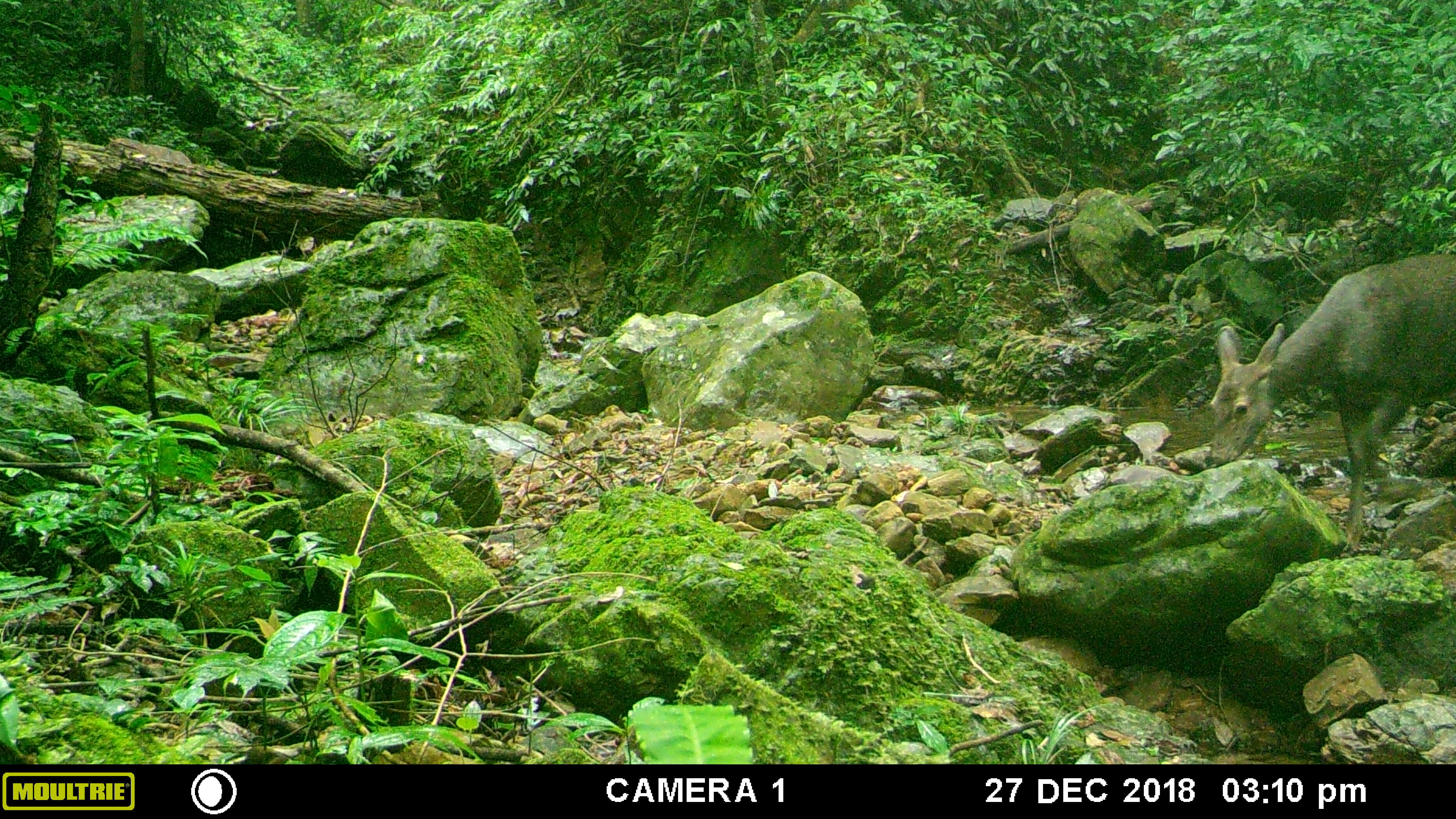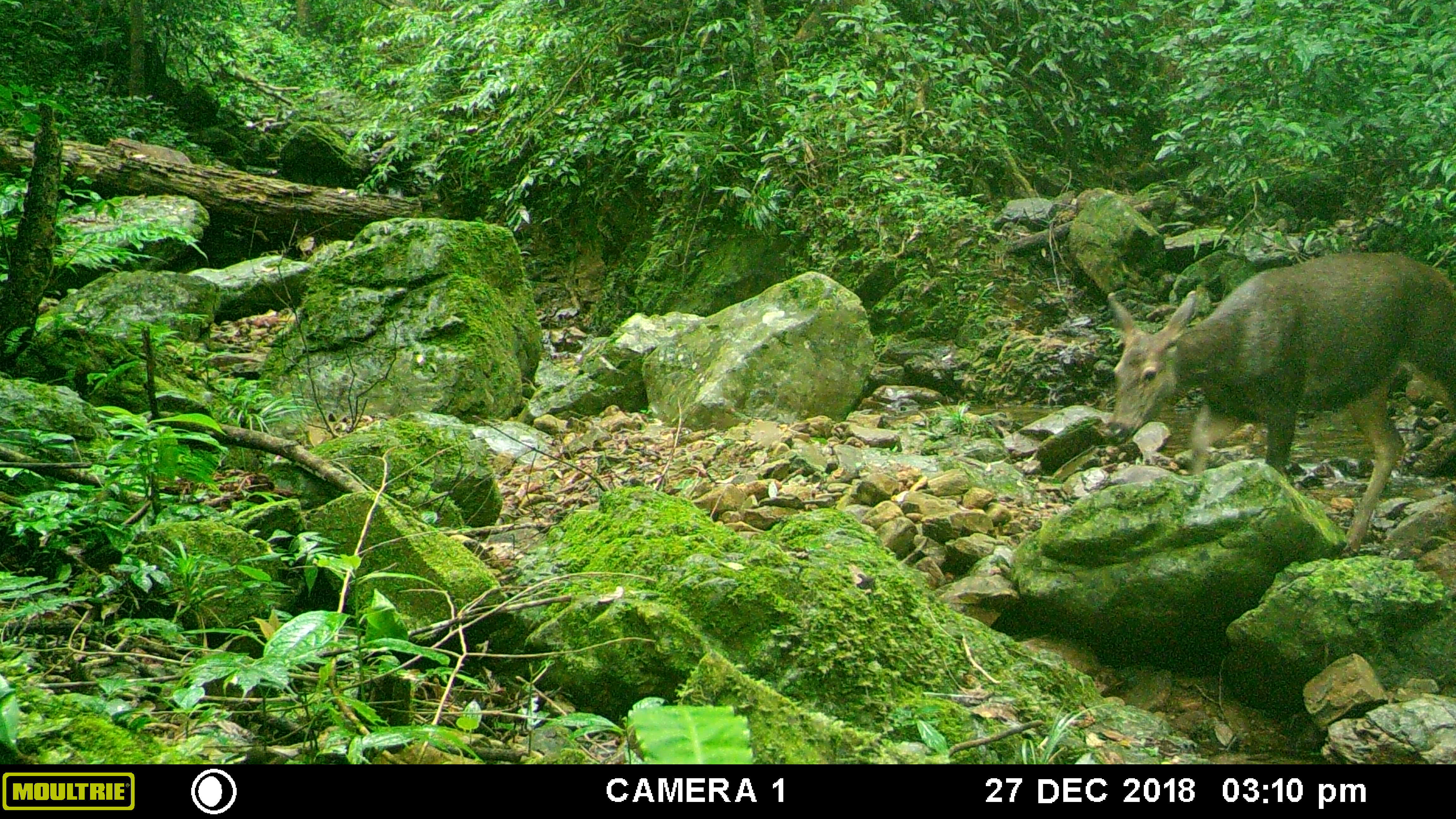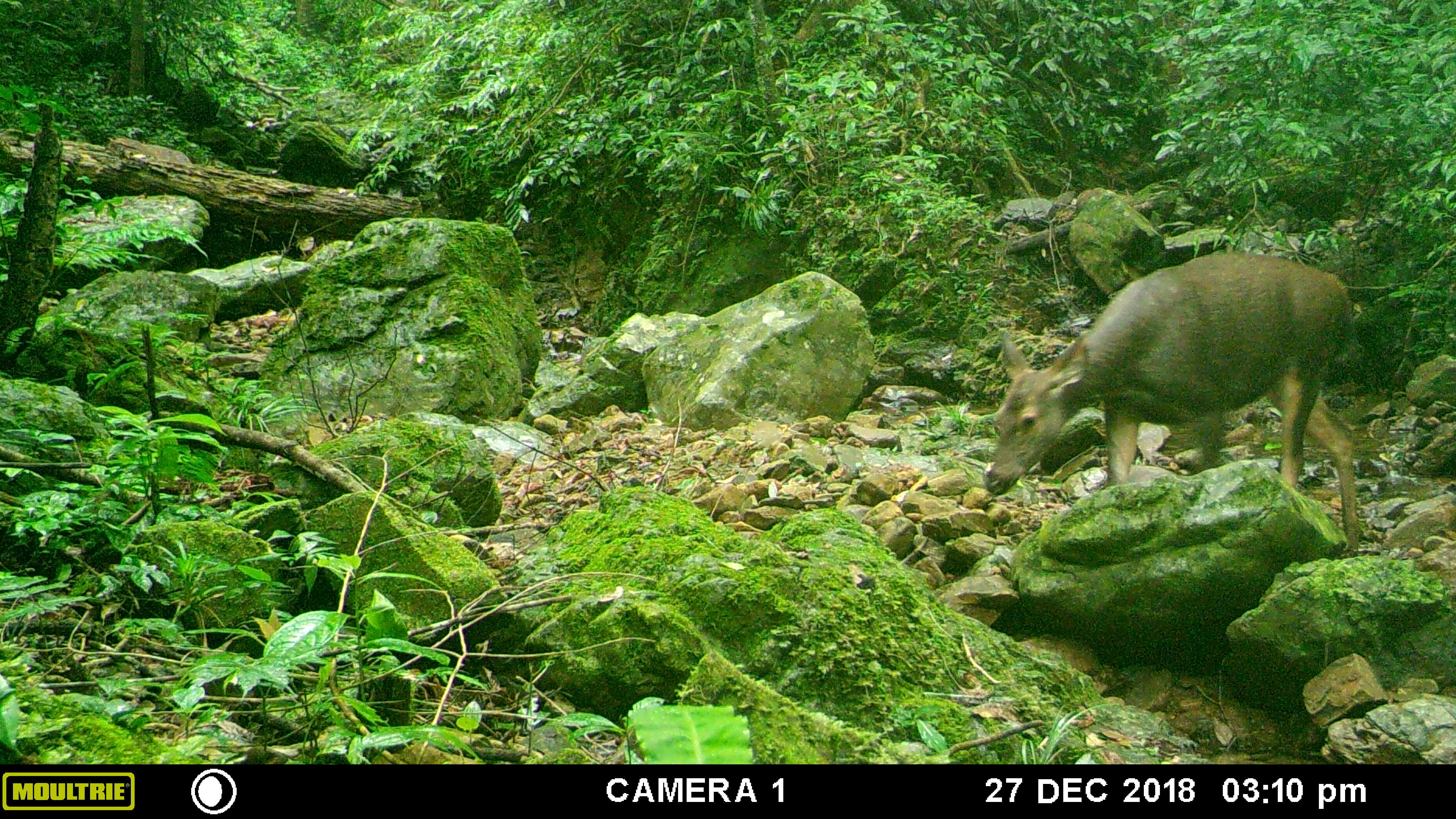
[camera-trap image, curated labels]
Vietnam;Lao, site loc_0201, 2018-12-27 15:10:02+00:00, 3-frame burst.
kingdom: Animalia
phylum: Chordata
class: Mammalia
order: Artiodactyla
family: Cervidae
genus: Rusa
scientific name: Rusa unicolor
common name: sambar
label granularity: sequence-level